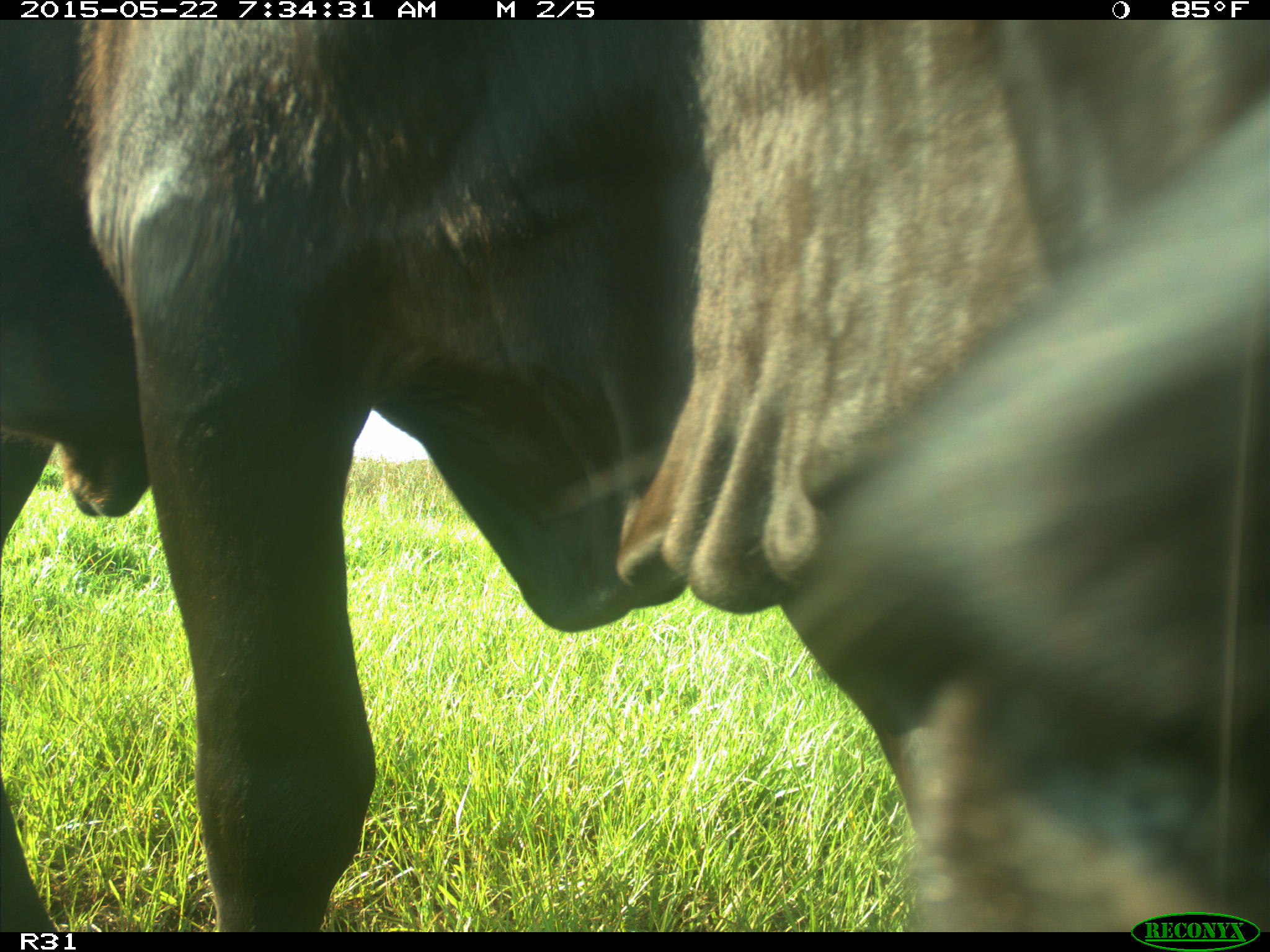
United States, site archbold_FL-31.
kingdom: Animalia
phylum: Chordata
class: Mammalia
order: Artiodactyla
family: Bovidae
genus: Bos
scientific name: Bos taurus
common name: domestic cow